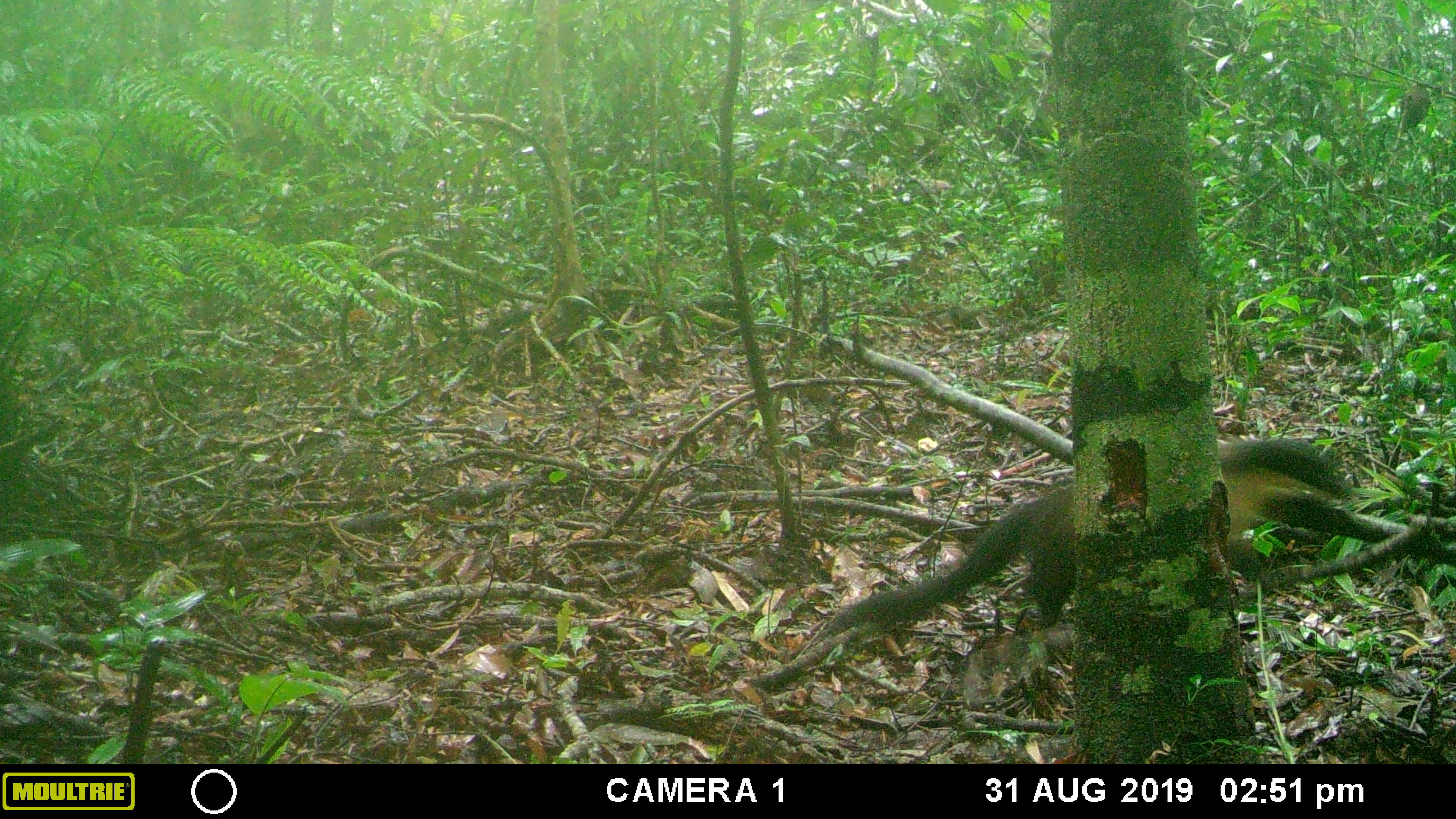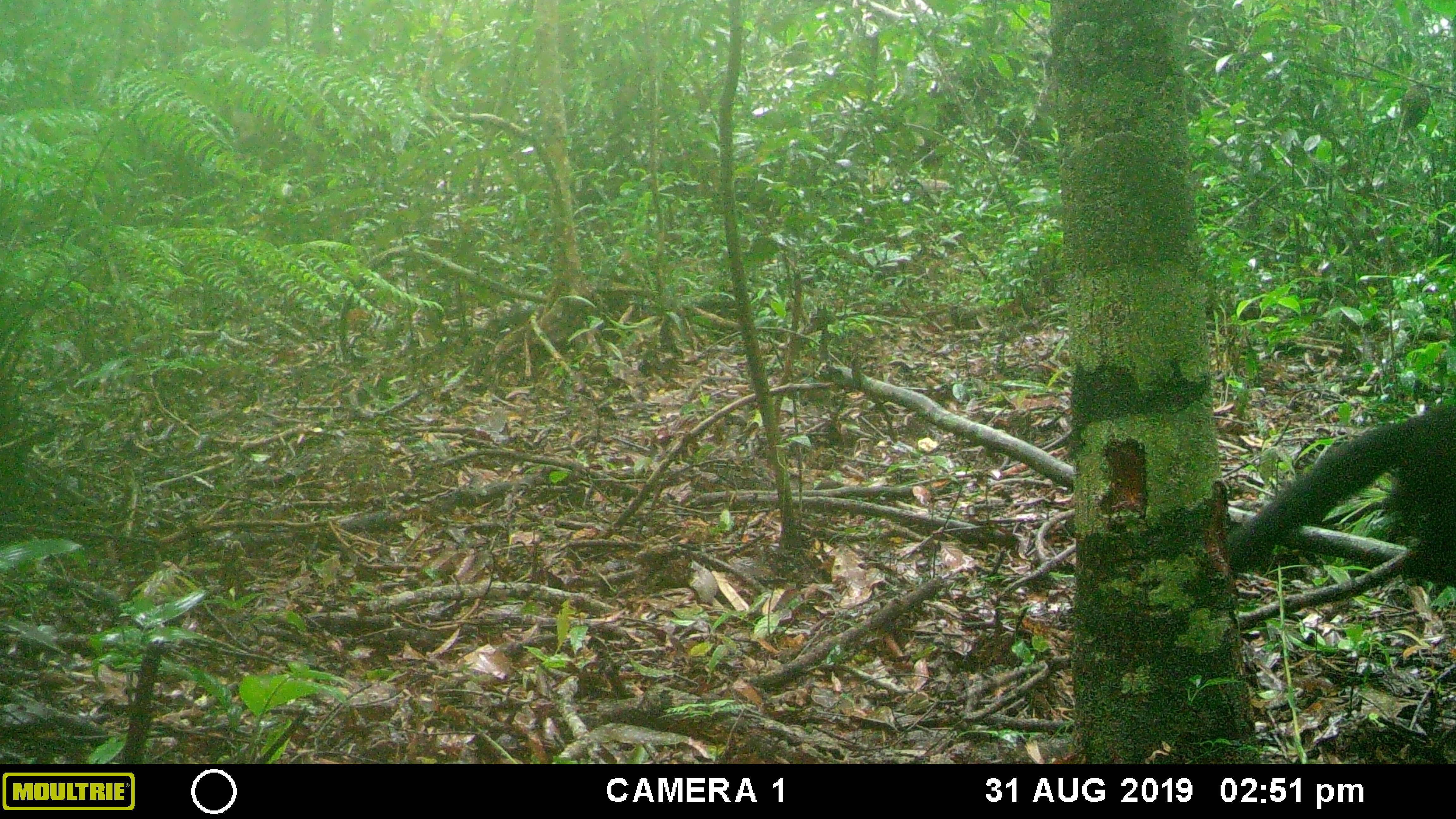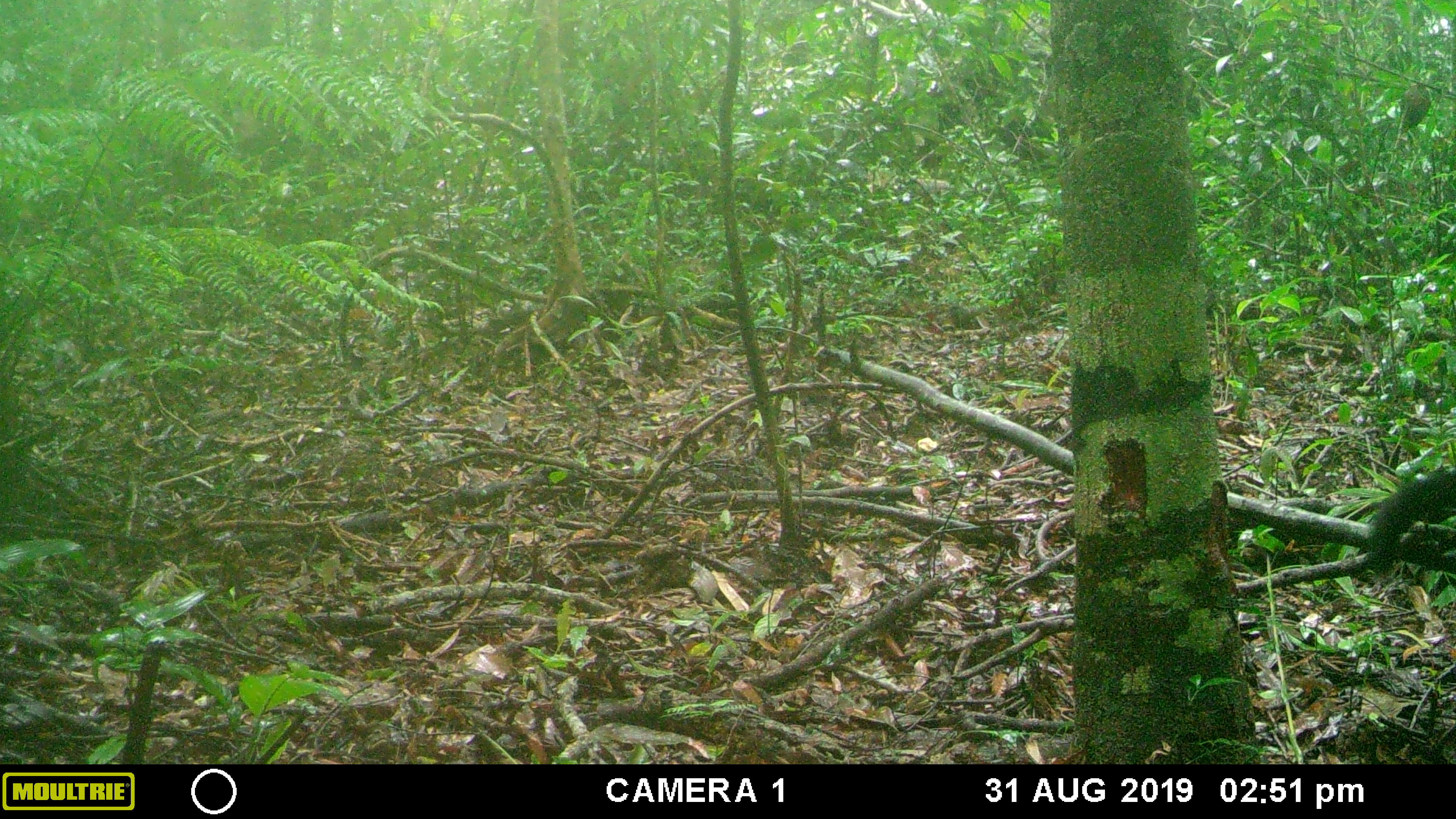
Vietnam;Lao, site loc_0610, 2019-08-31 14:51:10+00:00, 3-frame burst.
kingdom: Animalia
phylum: Chordata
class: Mammalia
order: Carnivora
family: Mustelidae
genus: Martes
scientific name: Martes flavigula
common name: yellow-throated marten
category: yellow throated marten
Yellow throated marten (yellow-throated marten) (Martes flavigula). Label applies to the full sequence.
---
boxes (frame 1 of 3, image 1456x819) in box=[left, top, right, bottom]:
yellow throated marten: box=[829, 438, 1354, 632]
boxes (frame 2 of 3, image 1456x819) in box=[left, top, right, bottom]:
yellow throated marten: box=[1221, 402, 1456, 587]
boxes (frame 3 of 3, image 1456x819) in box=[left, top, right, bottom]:
yellow throated marten: box=[1365, 471, 1456, 571]